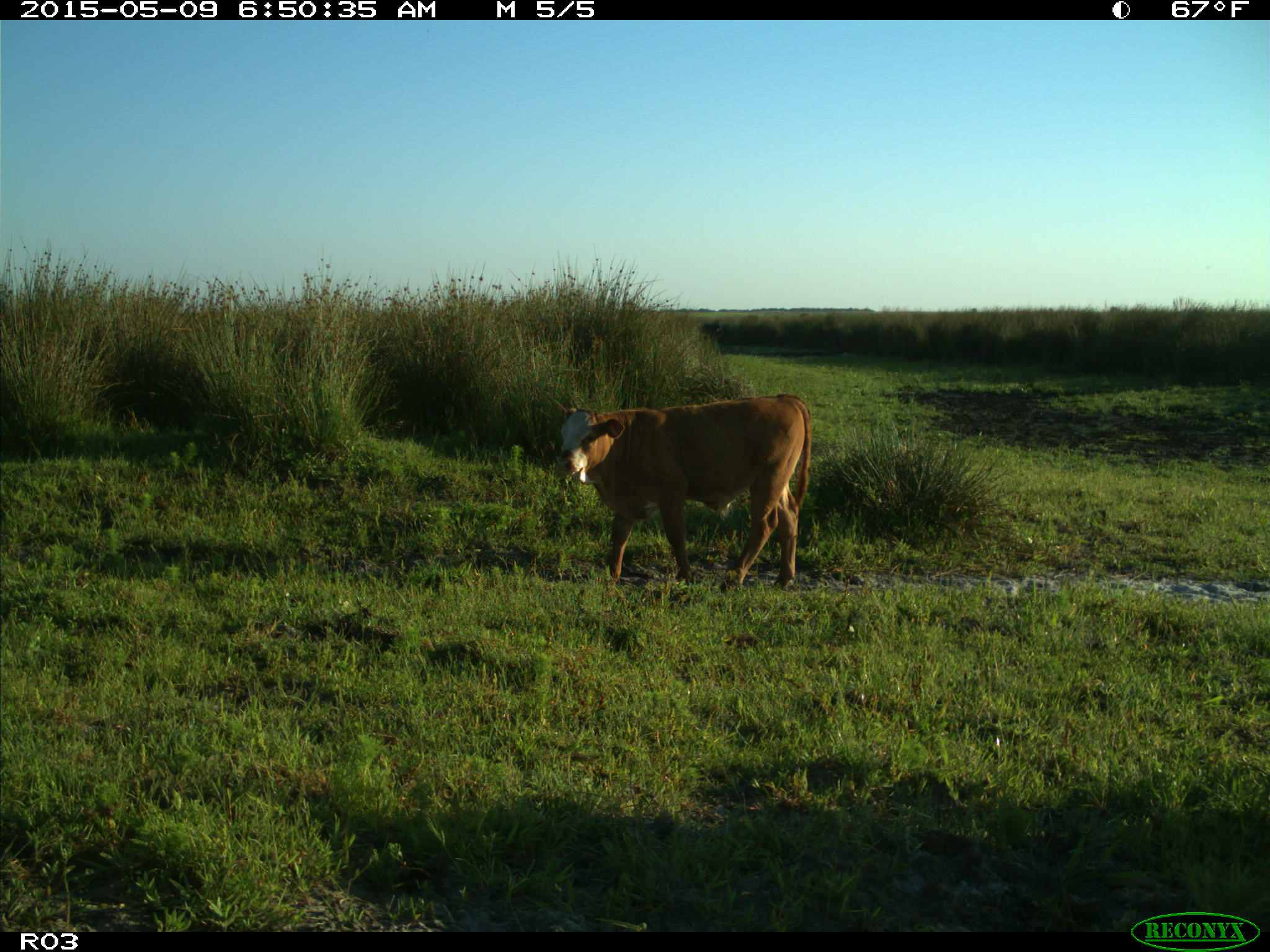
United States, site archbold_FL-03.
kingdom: Animalia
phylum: Chordata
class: Mammalia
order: Artiodactyla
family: Bovidae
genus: Bos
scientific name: Bos taurus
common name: domestic cow